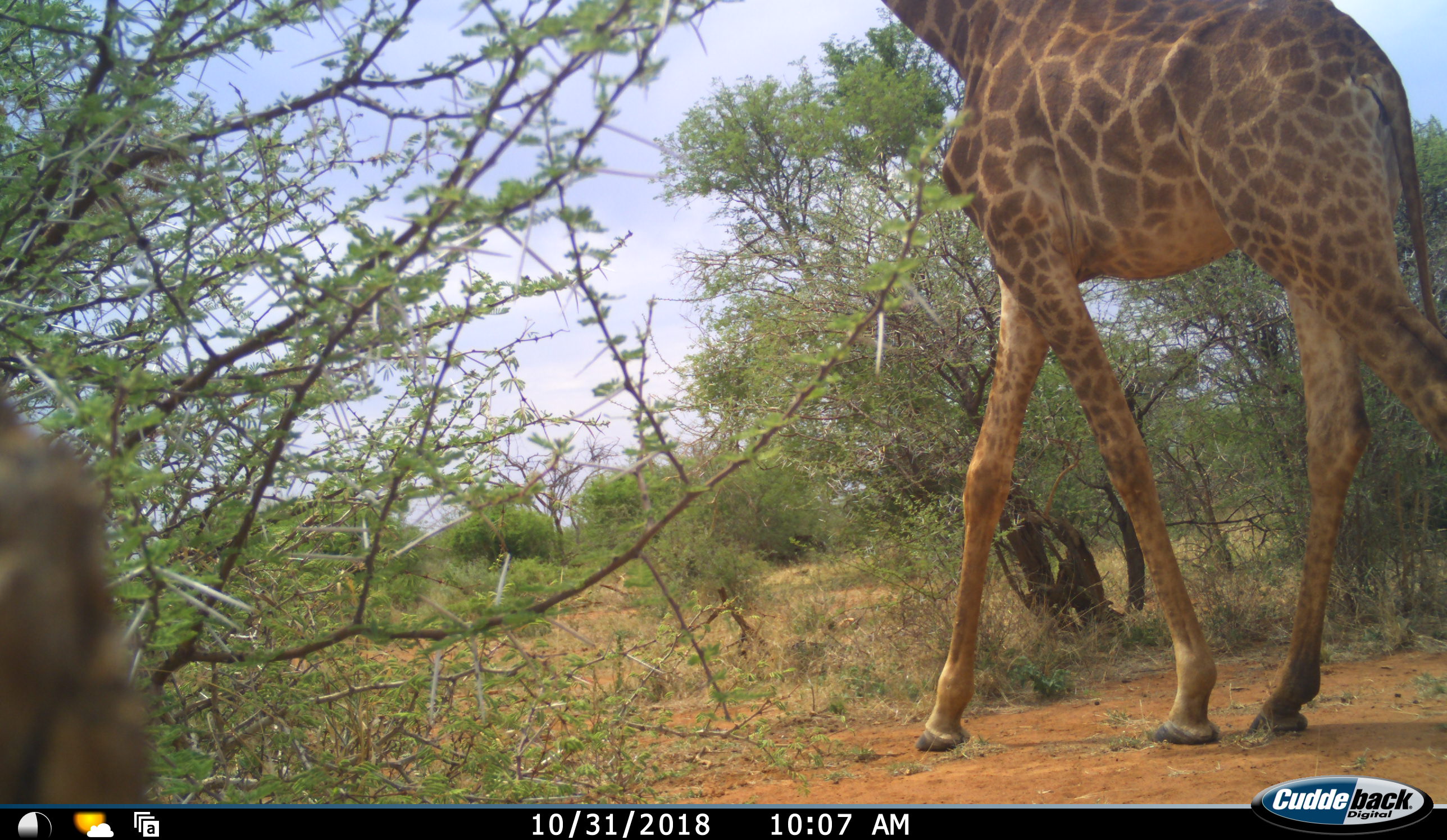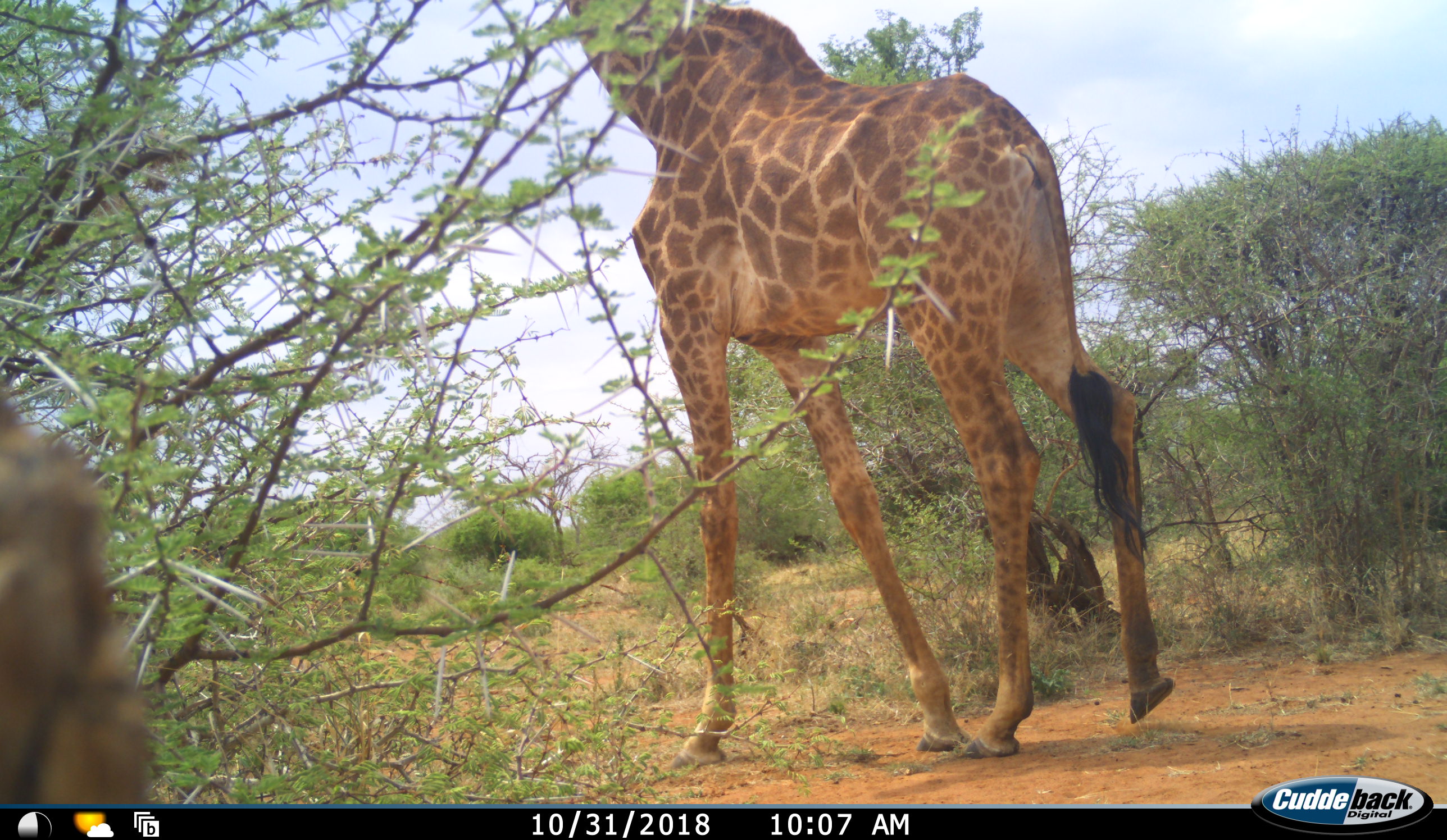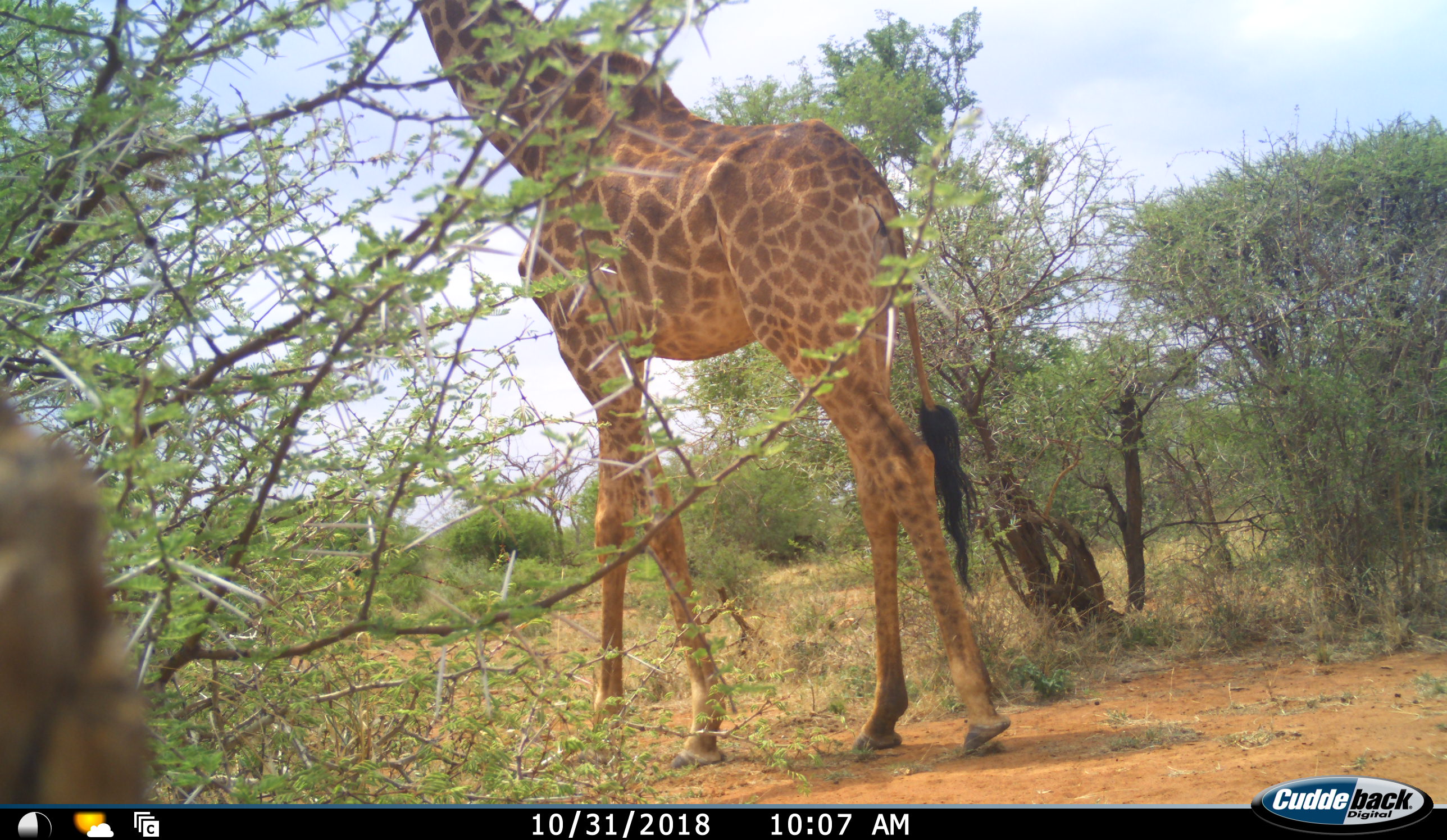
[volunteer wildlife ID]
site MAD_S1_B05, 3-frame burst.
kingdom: Animalia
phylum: Chordata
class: Mammalia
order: Artiodactyla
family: Giraffidae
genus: Giraffa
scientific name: Giraffa camelopardalis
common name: giraffe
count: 1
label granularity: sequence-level